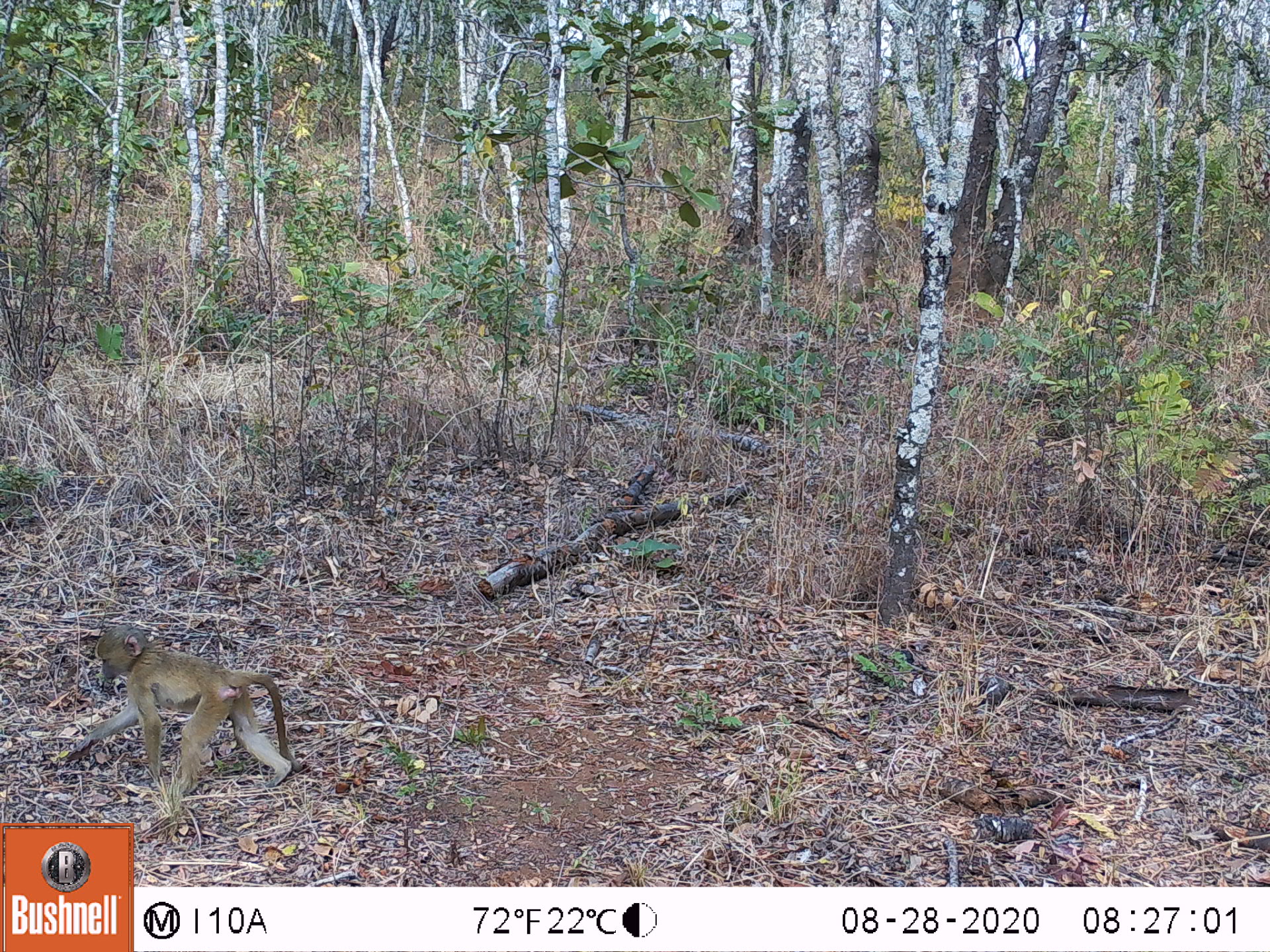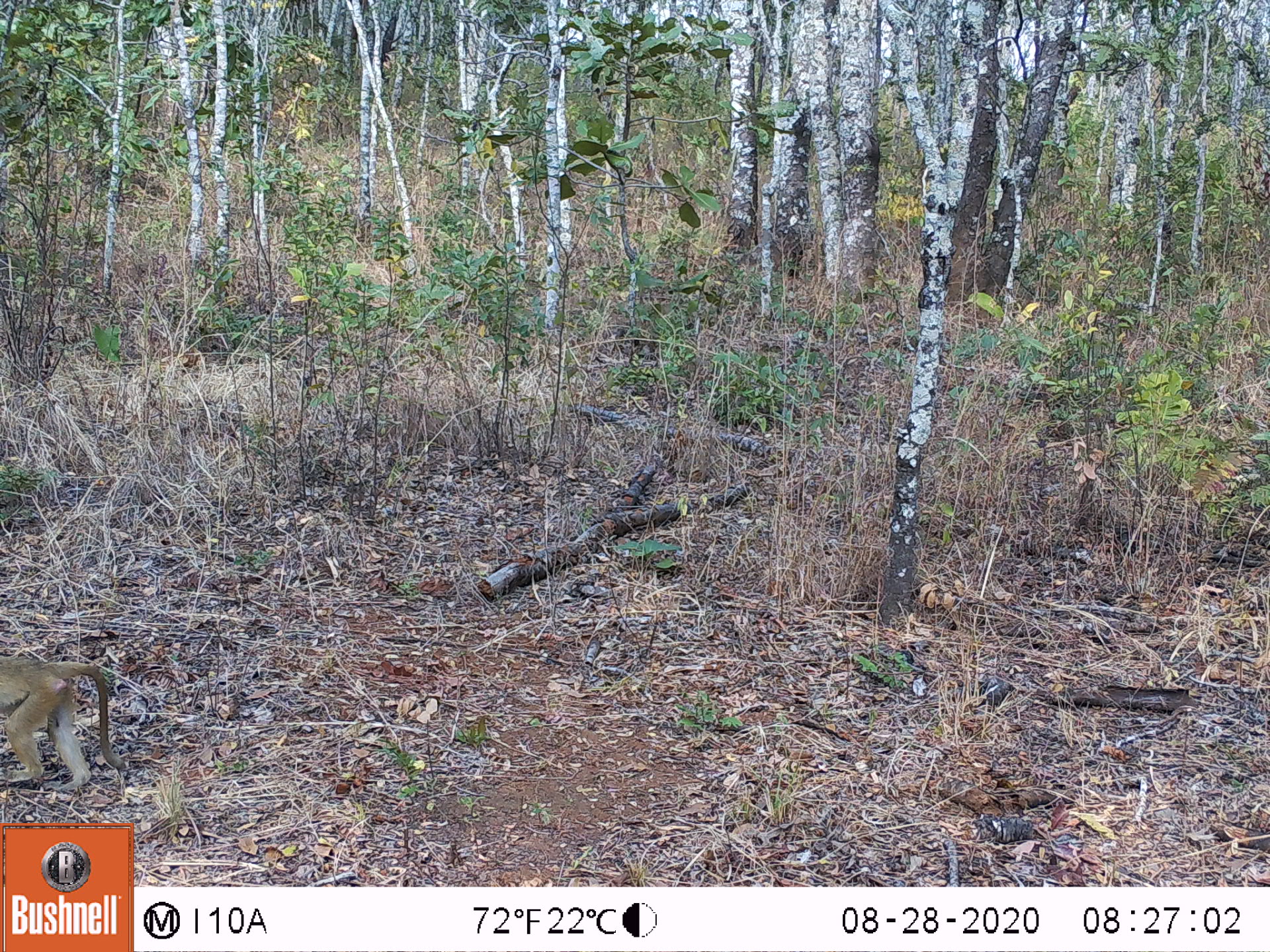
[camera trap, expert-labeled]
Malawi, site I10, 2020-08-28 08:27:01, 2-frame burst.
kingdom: Animalia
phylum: Chordata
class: Mammalia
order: Primates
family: Cercopithecidae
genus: Papio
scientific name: Papio cynocephalus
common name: yellow baboon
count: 1